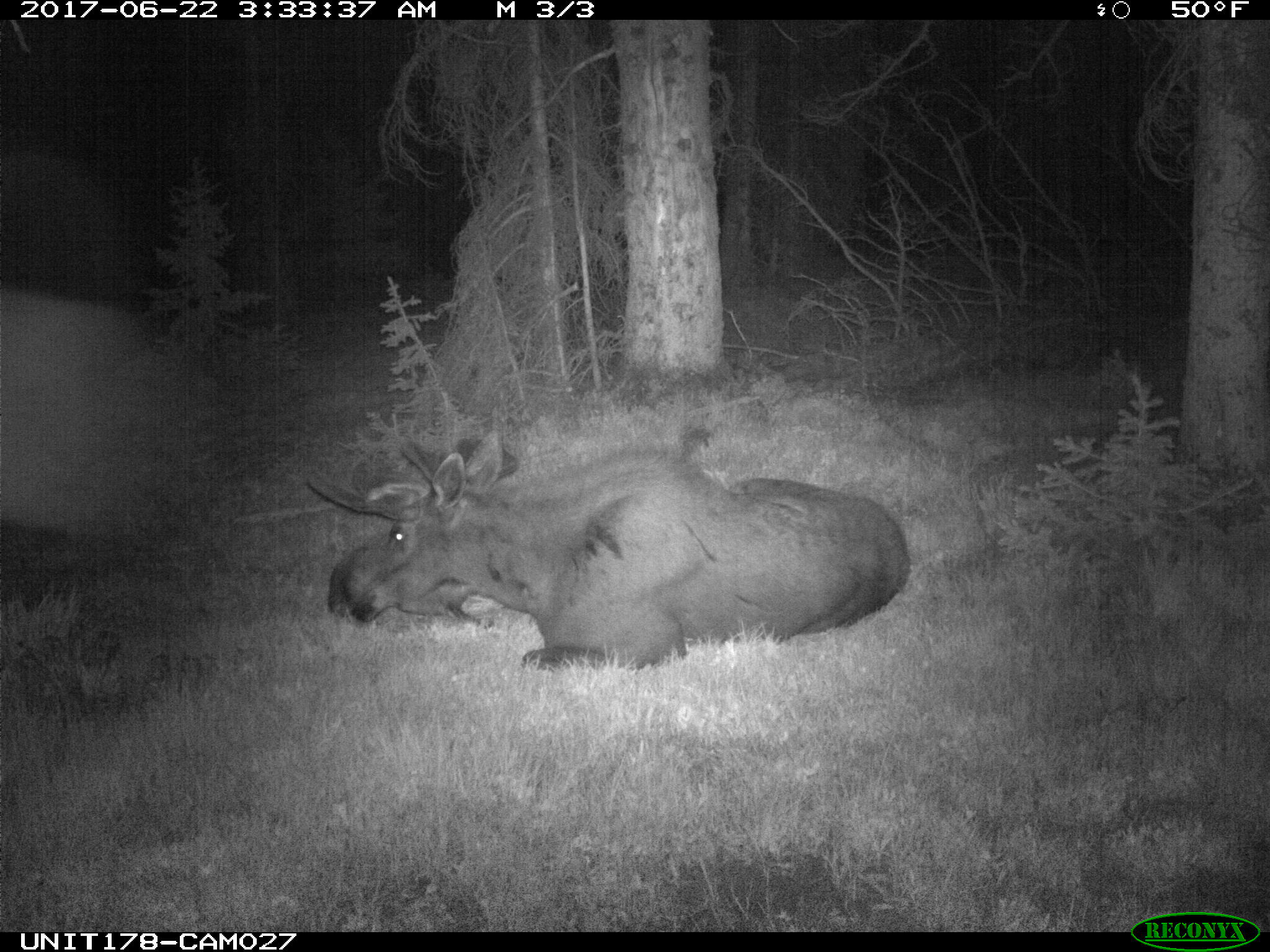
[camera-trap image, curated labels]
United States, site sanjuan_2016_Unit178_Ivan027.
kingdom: Animalia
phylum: Chordata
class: Mammalia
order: Artiodactyla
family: Cervidae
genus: Alces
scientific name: Alces alces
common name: moose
Alces alces (moose).